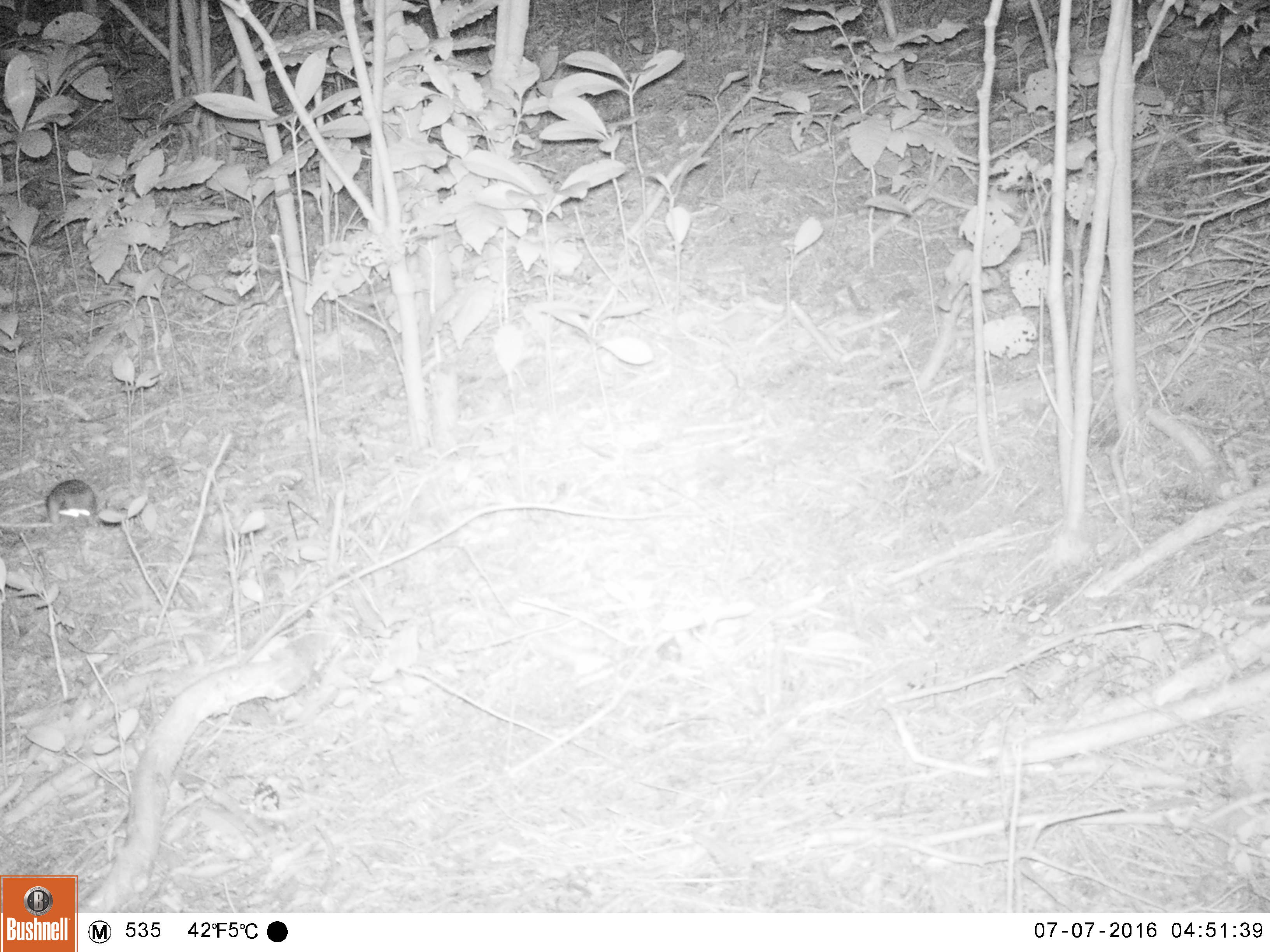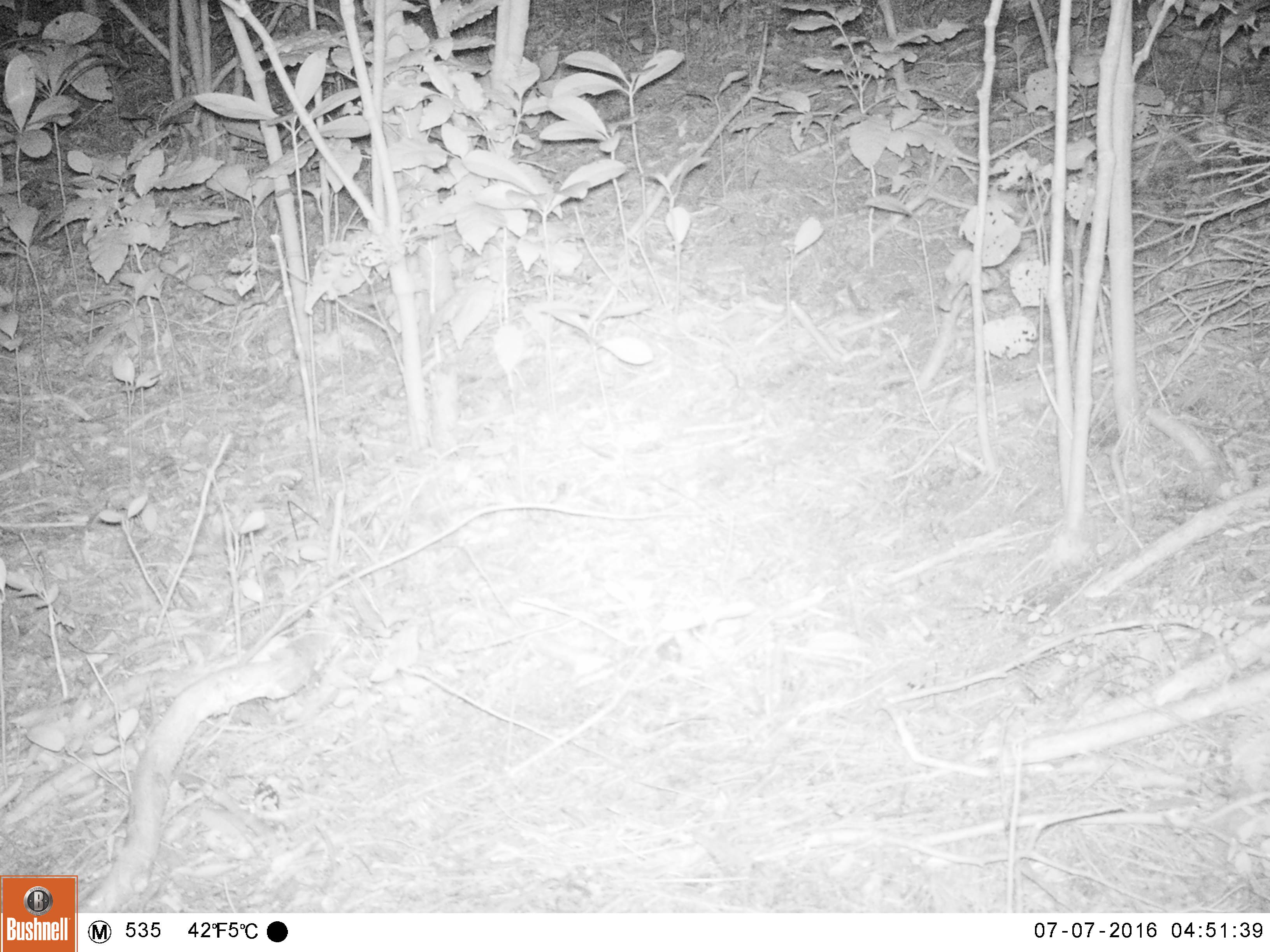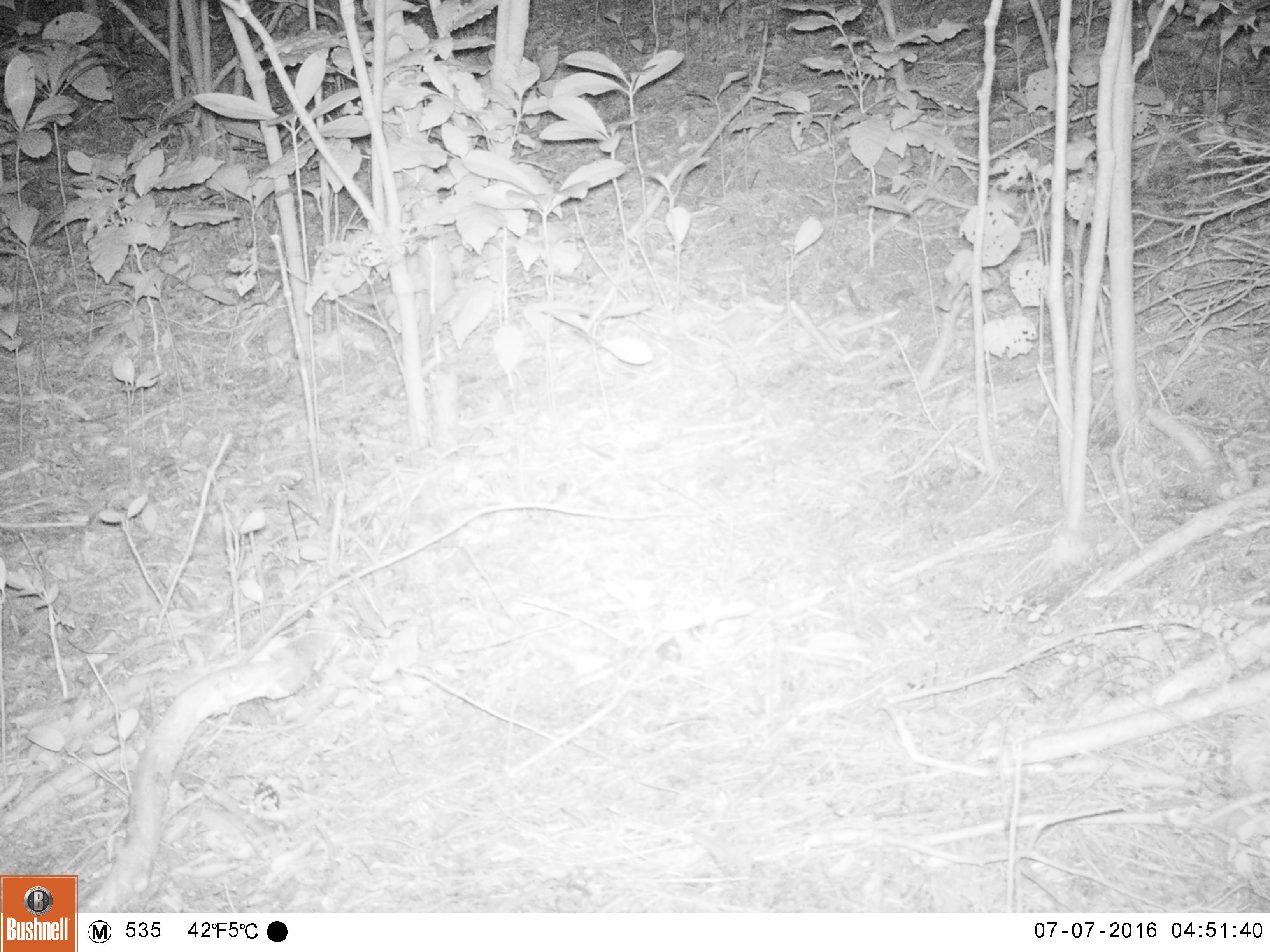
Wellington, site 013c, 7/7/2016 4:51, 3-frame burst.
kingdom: Animalia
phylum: Chordata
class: Mammalia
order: Rodentia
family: Muridae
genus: Rattus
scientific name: Rattus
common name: rat